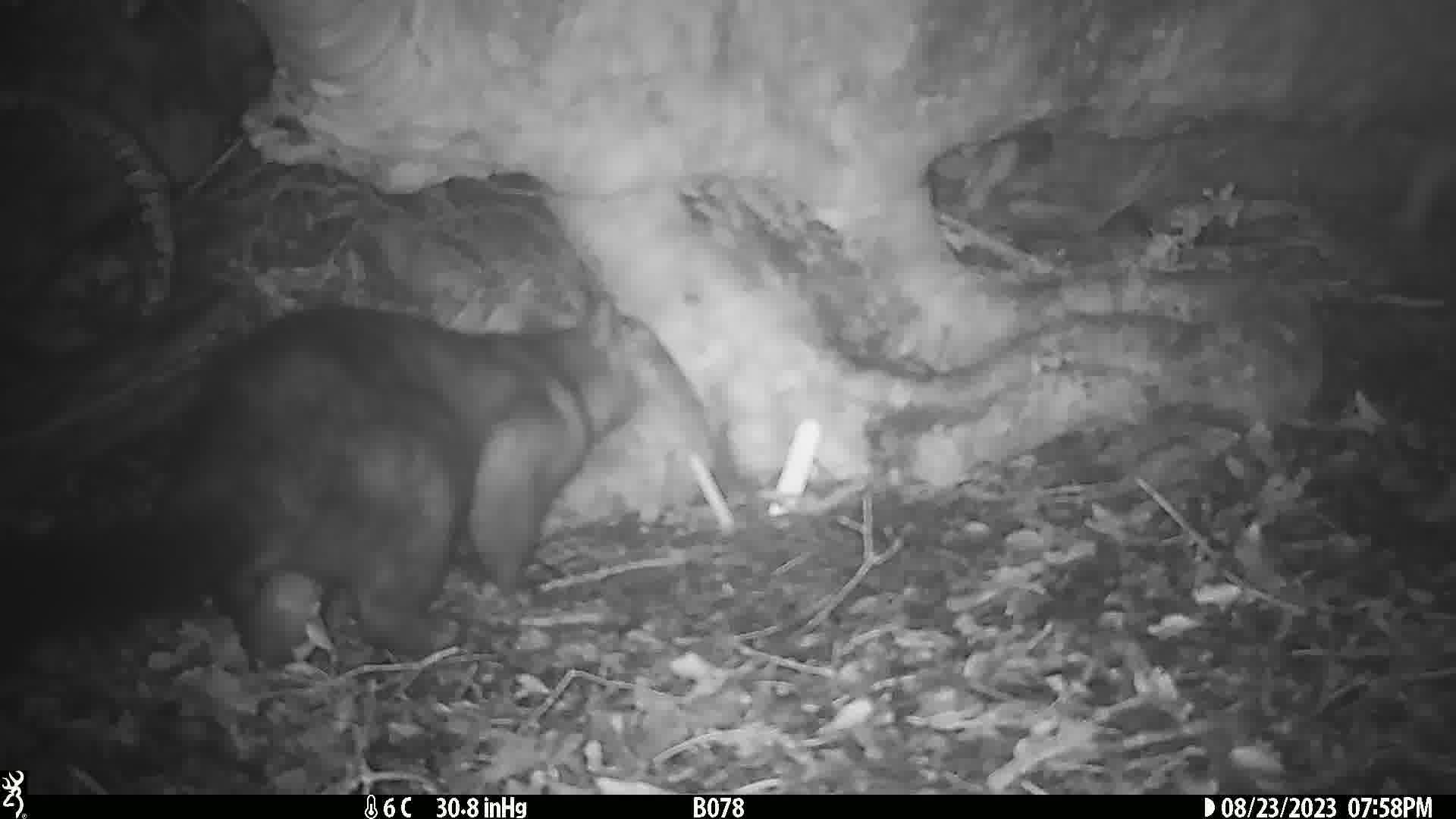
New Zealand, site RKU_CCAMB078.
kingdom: Animalia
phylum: Chordata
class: Mammalia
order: Diprotodontia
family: Phalangeridae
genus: Trichosurus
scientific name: Trichosurus vulpecula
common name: common brushtail possum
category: possum